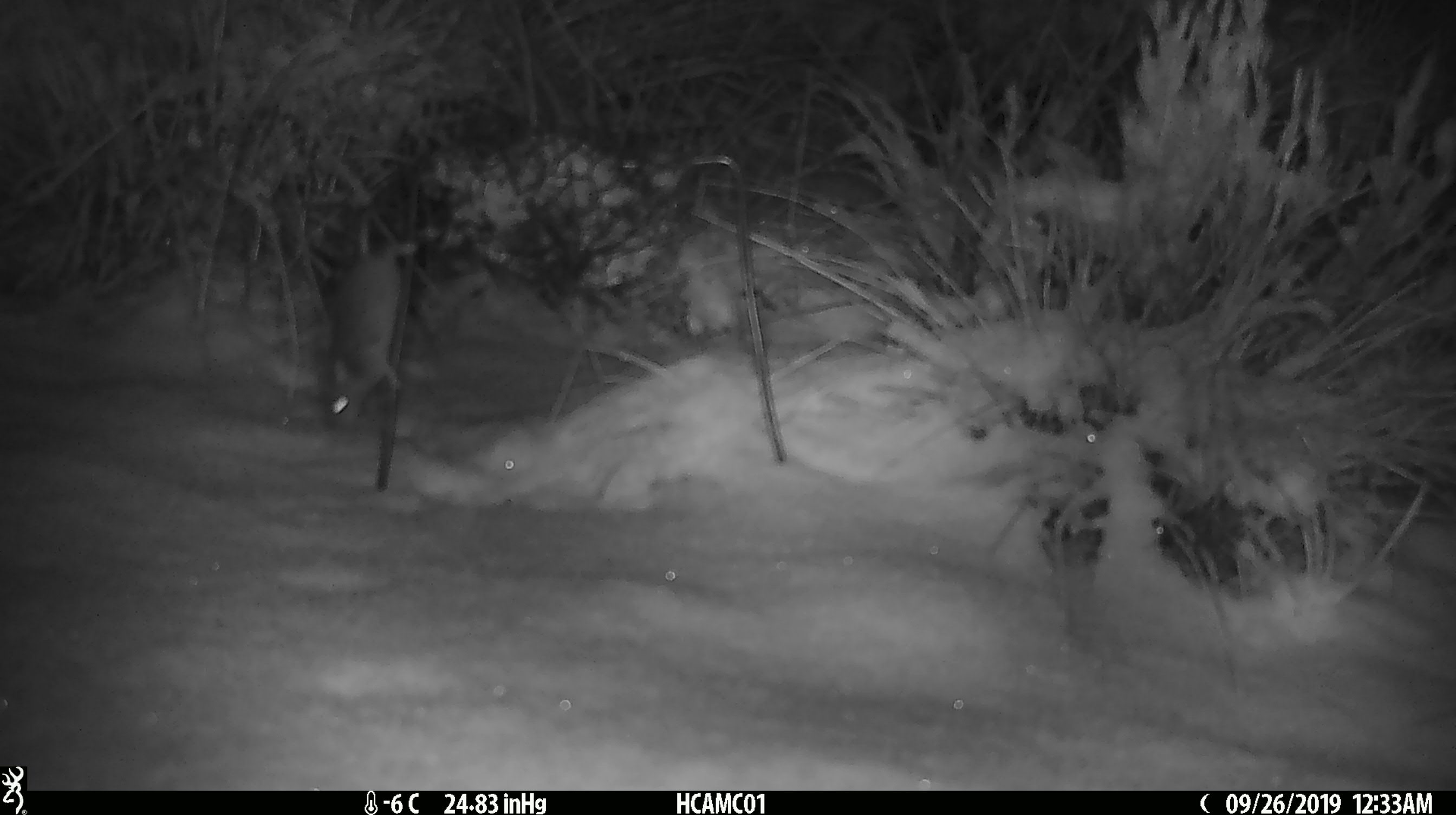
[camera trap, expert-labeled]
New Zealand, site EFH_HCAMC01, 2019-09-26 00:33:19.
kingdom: Animalia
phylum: Chordata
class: Mammalia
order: Rodentia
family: Muridae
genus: Mus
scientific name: Mus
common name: mouse